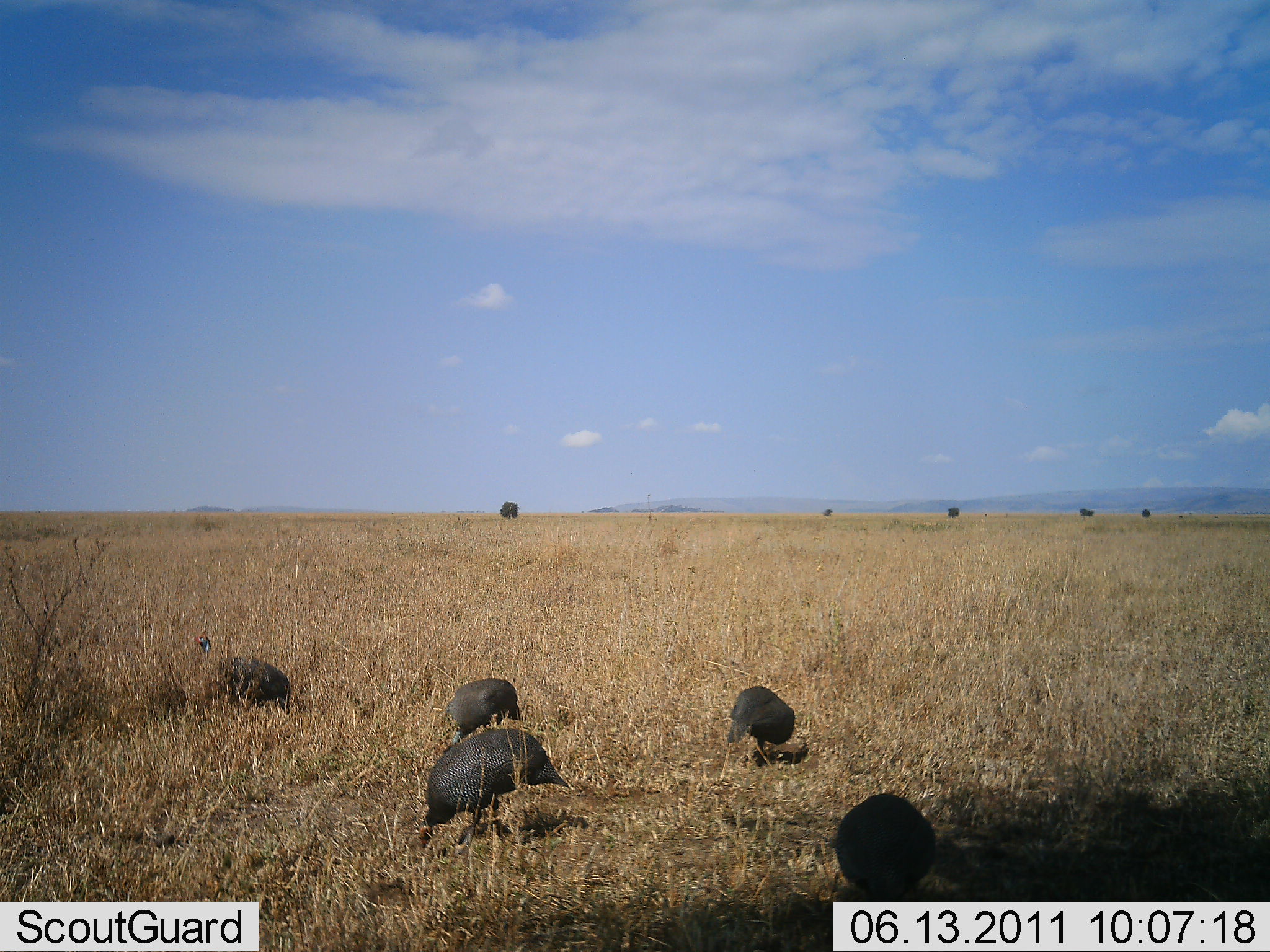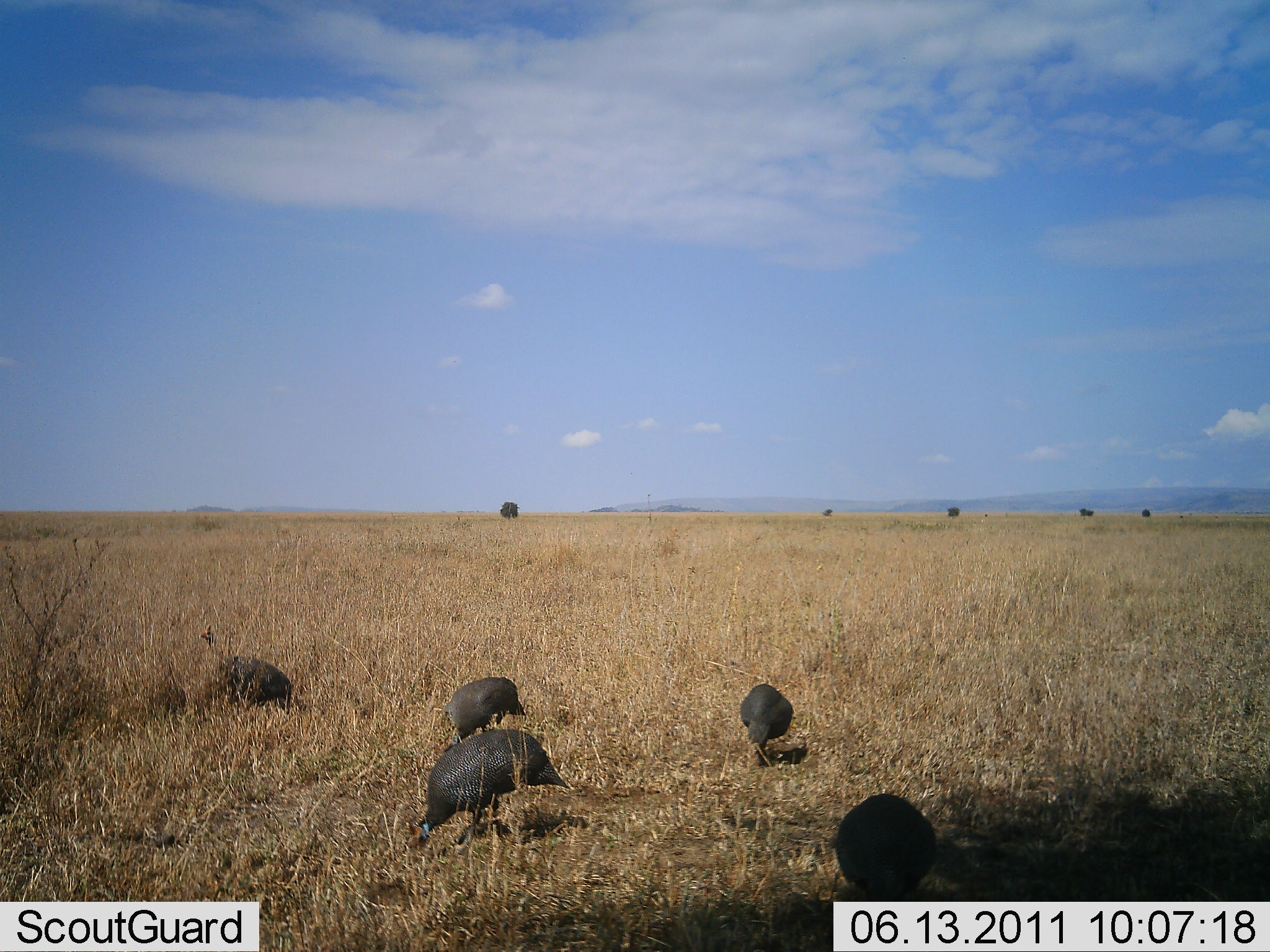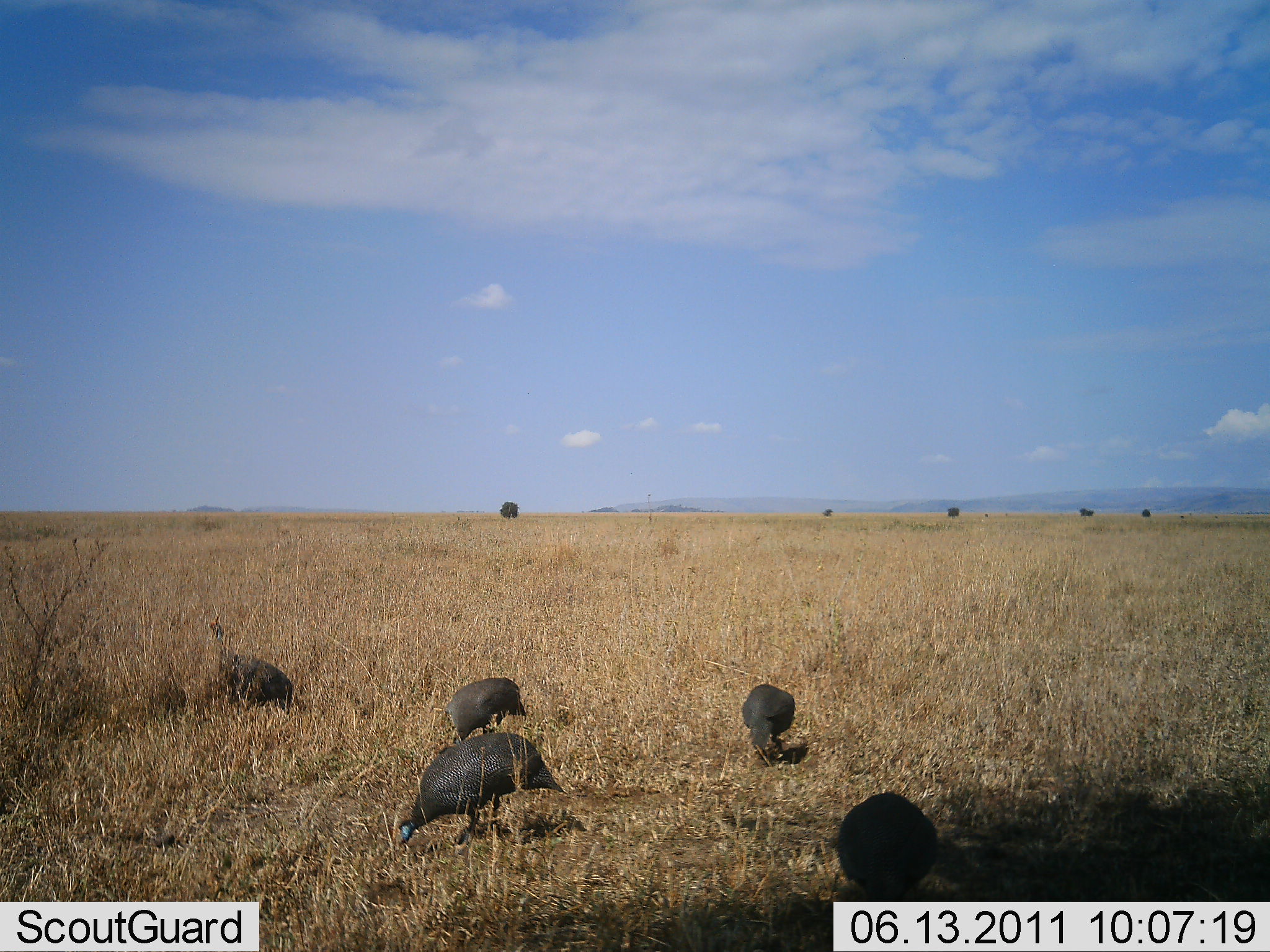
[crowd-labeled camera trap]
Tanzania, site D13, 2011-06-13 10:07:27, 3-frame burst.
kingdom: Animalia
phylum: Chordata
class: Aves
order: Galliformes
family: Numididae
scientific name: Numididae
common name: guinea fowl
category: guineafowl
Guineafowl (guinea fowl) (Numididae), count 5. Behavior (volunteer vote fractions): standing 31%, resting 0%, moving 8%, interacting 0%. Young present (vote fraction): 0%. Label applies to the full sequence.